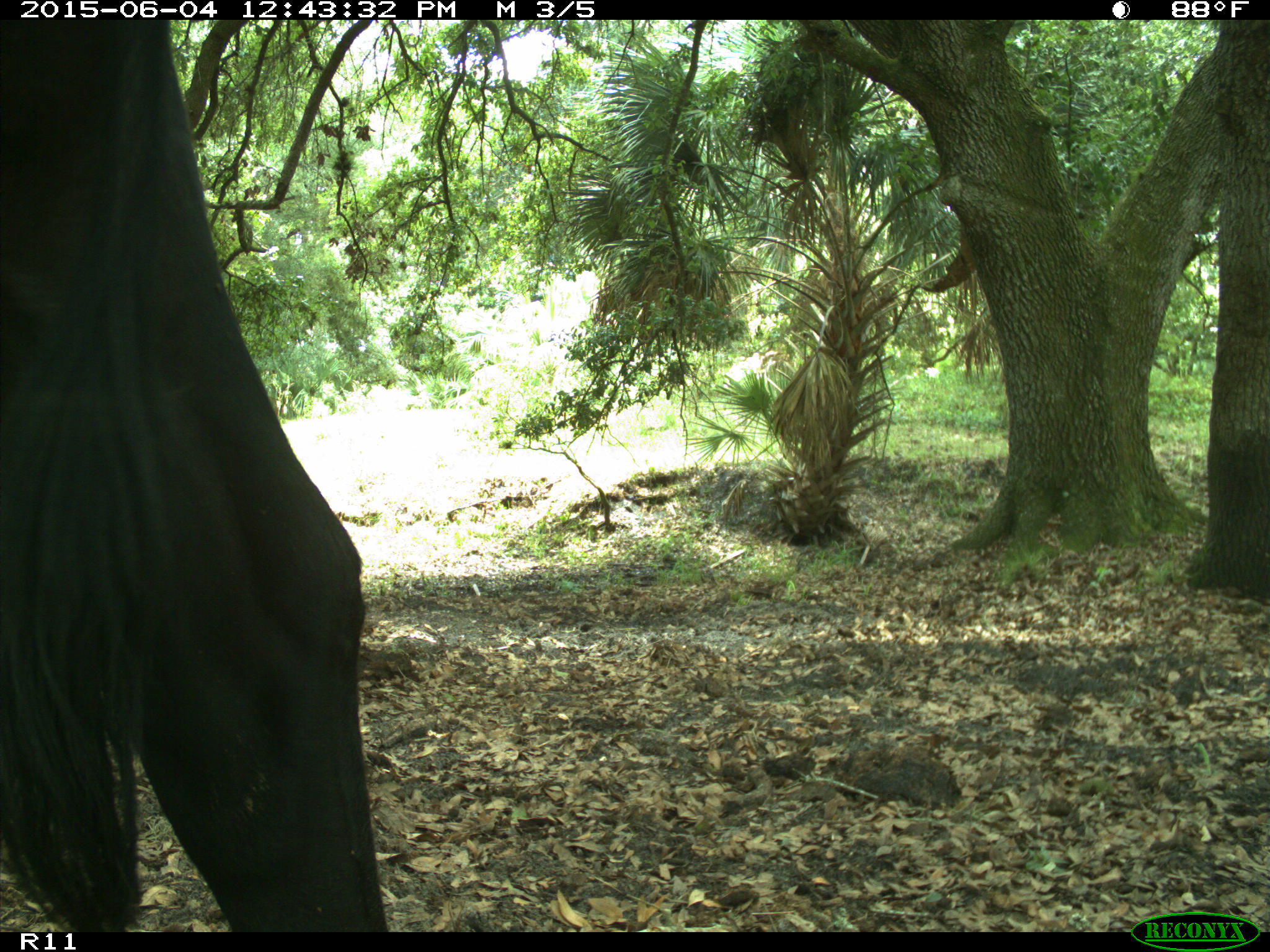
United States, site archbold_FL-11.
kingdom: Animalia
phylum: Chordata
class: Mammalia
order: Artiodactyla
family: Bovidae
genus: Bos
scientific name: Bos taurus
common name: domestic cow